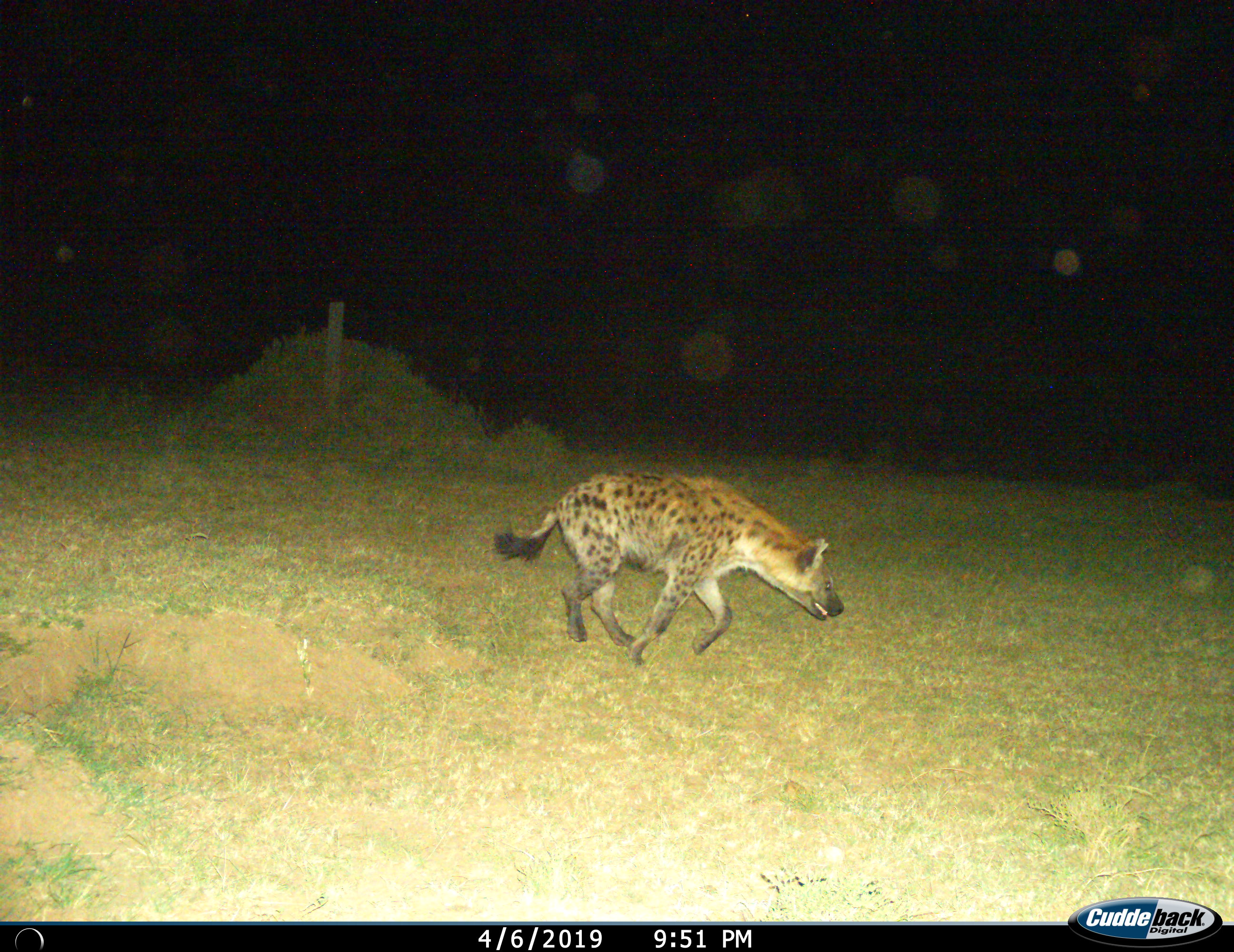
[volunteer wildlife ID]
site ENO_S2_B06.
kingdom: Animalia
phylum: Chordata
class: Mammalia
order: Carnivora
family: Hyaenidae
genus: Crocuta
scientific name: Crocuta crocuta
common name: spotted hyena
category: hyenaspotted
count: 1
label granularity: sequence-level